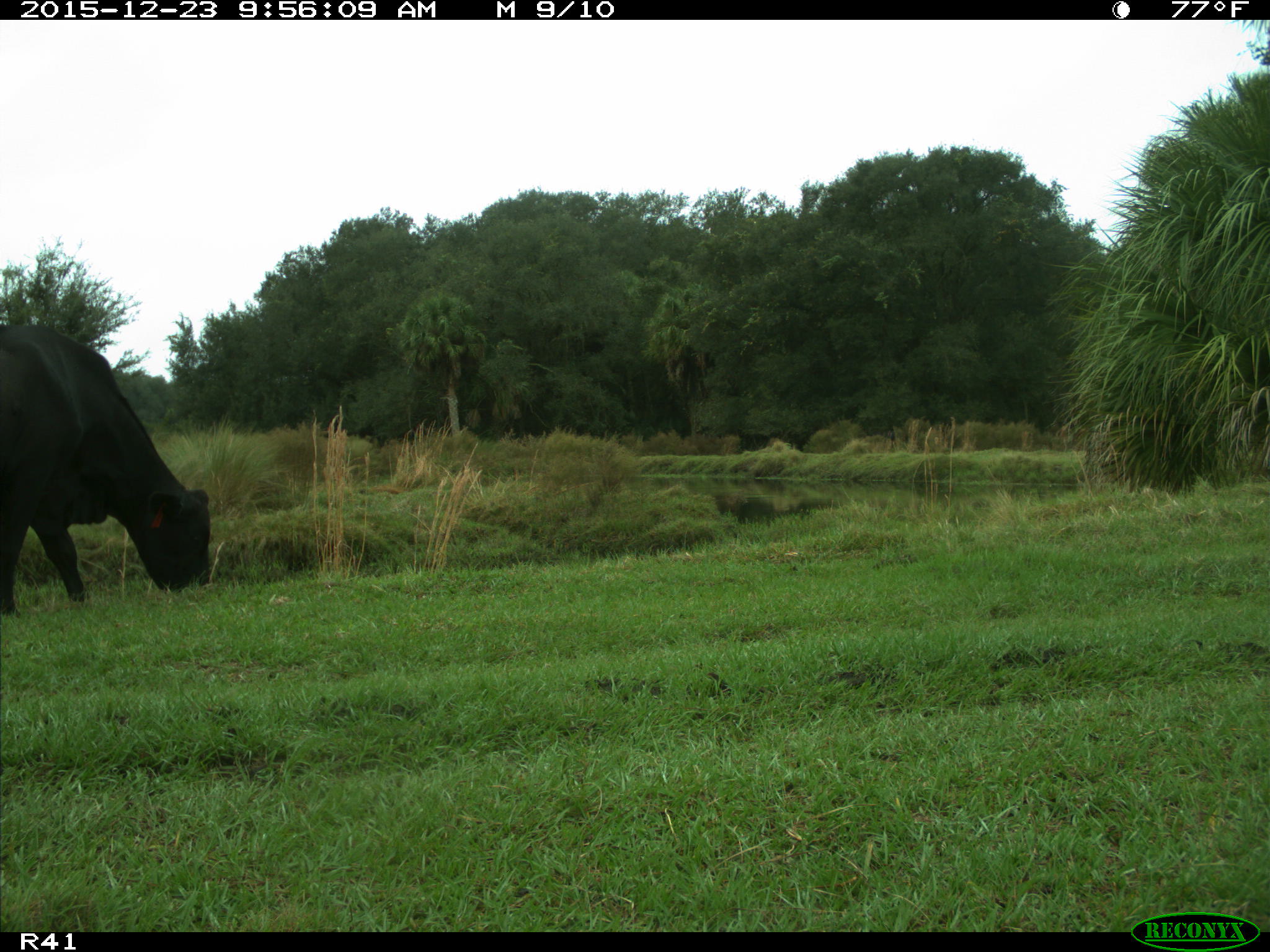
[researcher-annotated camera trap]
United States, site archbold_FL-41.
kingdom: Animalia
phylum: Chordata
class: Mammalia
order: Artiodactyla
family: Bovidae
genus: Bos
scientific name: Bos taurus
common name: domestic cow